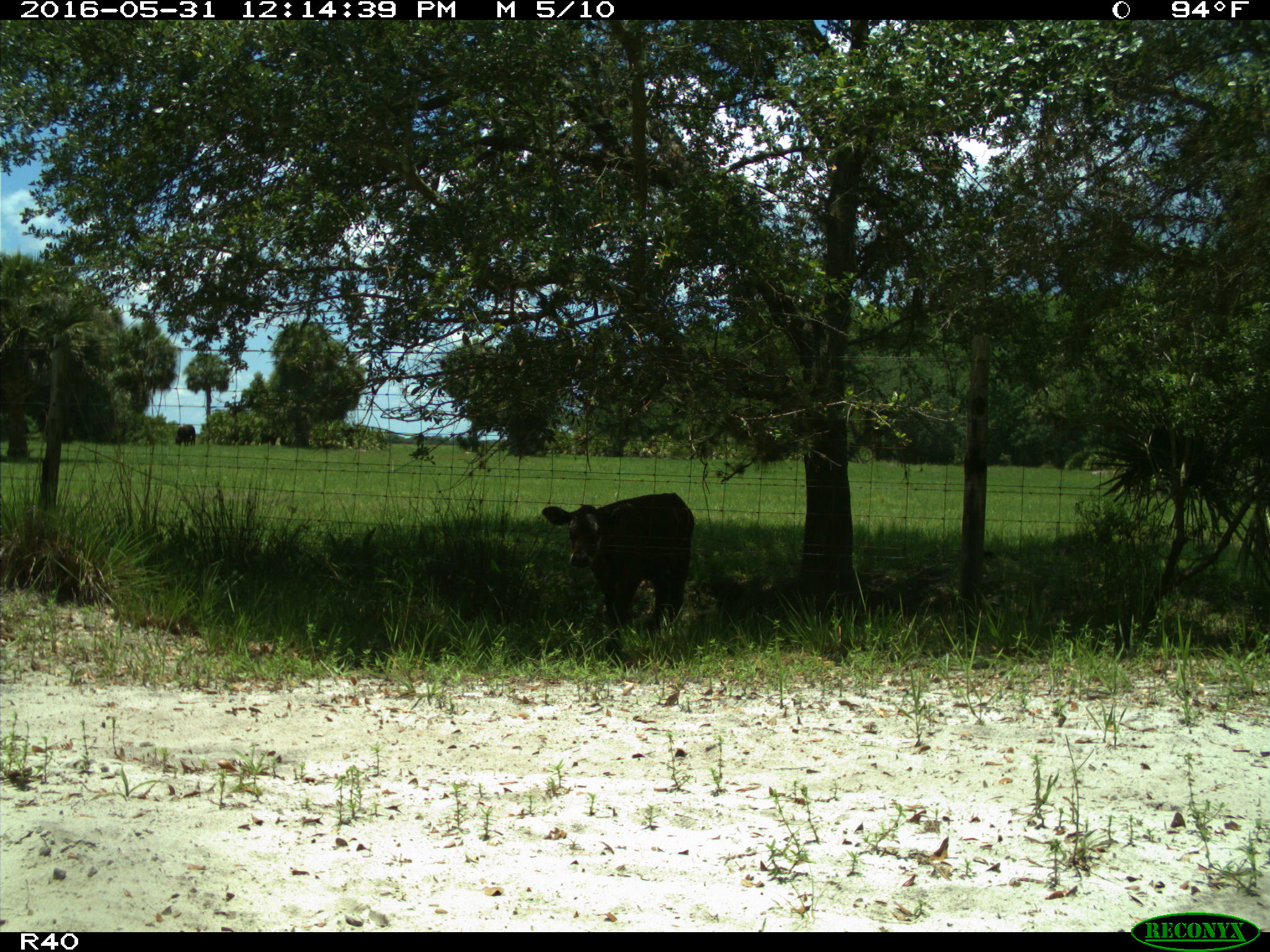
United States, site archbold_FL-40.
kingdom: Animalia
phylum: Chordata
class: Mammalia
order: Artiodactyla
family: Bovidae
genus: Bos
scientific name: Bos taurus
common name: domestic cow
Bos taurus (domestic cow).